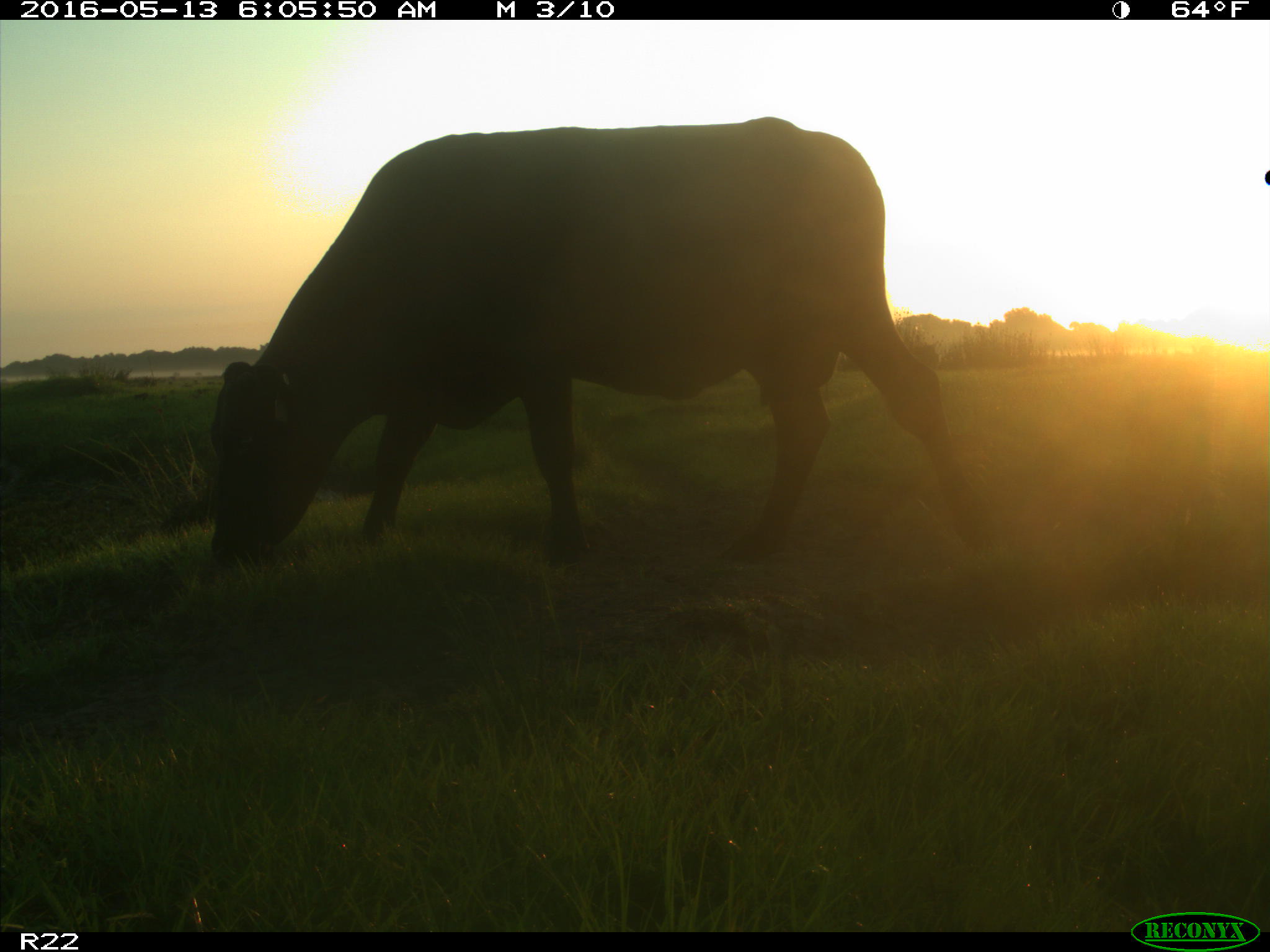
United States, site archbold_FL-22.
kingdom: Animalia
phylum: Chordata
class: Mammalia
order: Artiodactyla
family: Bovidae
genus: Bos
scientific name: Bos taurus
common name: domestic cow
Bos taurus (domestic cow).